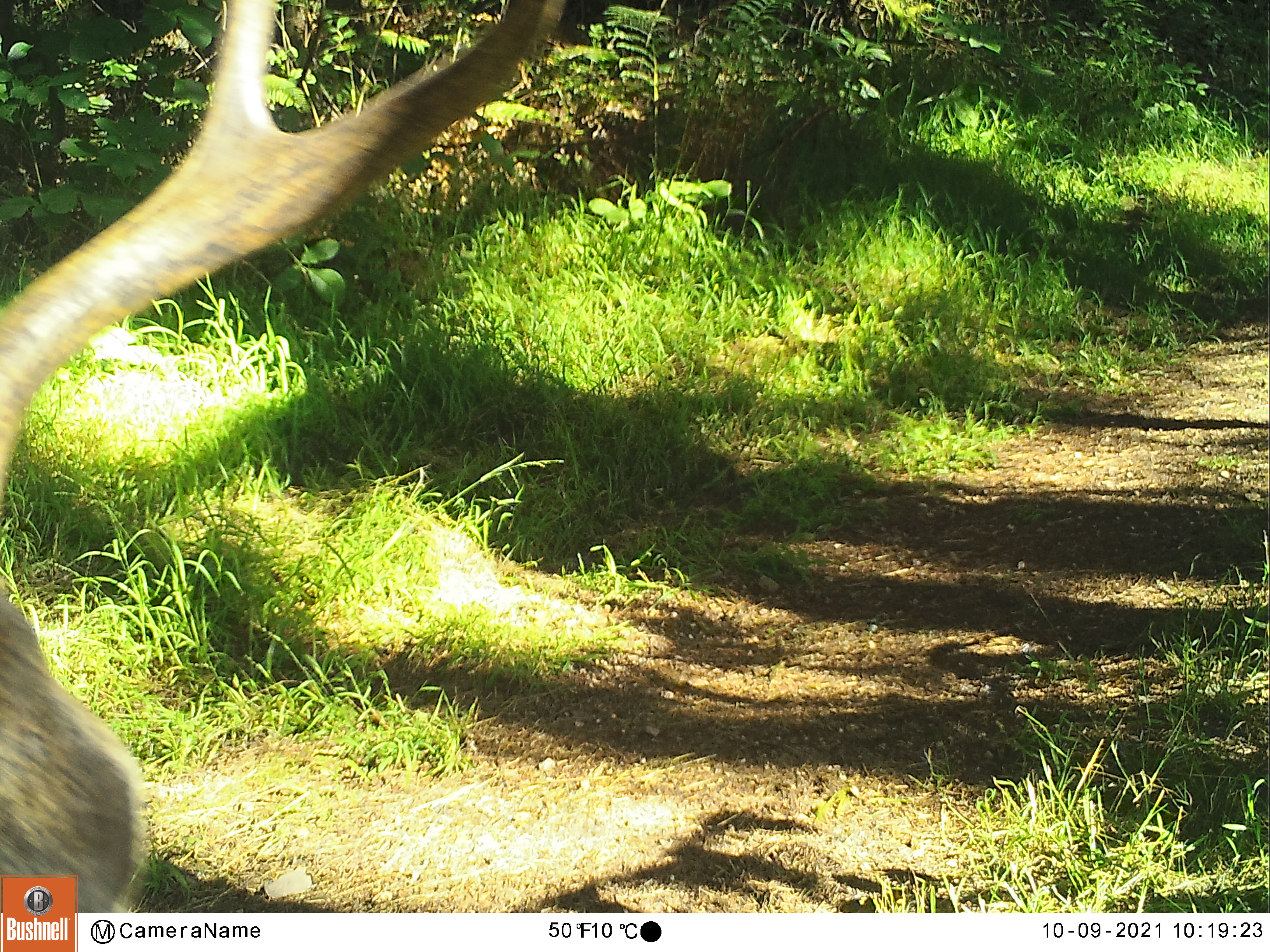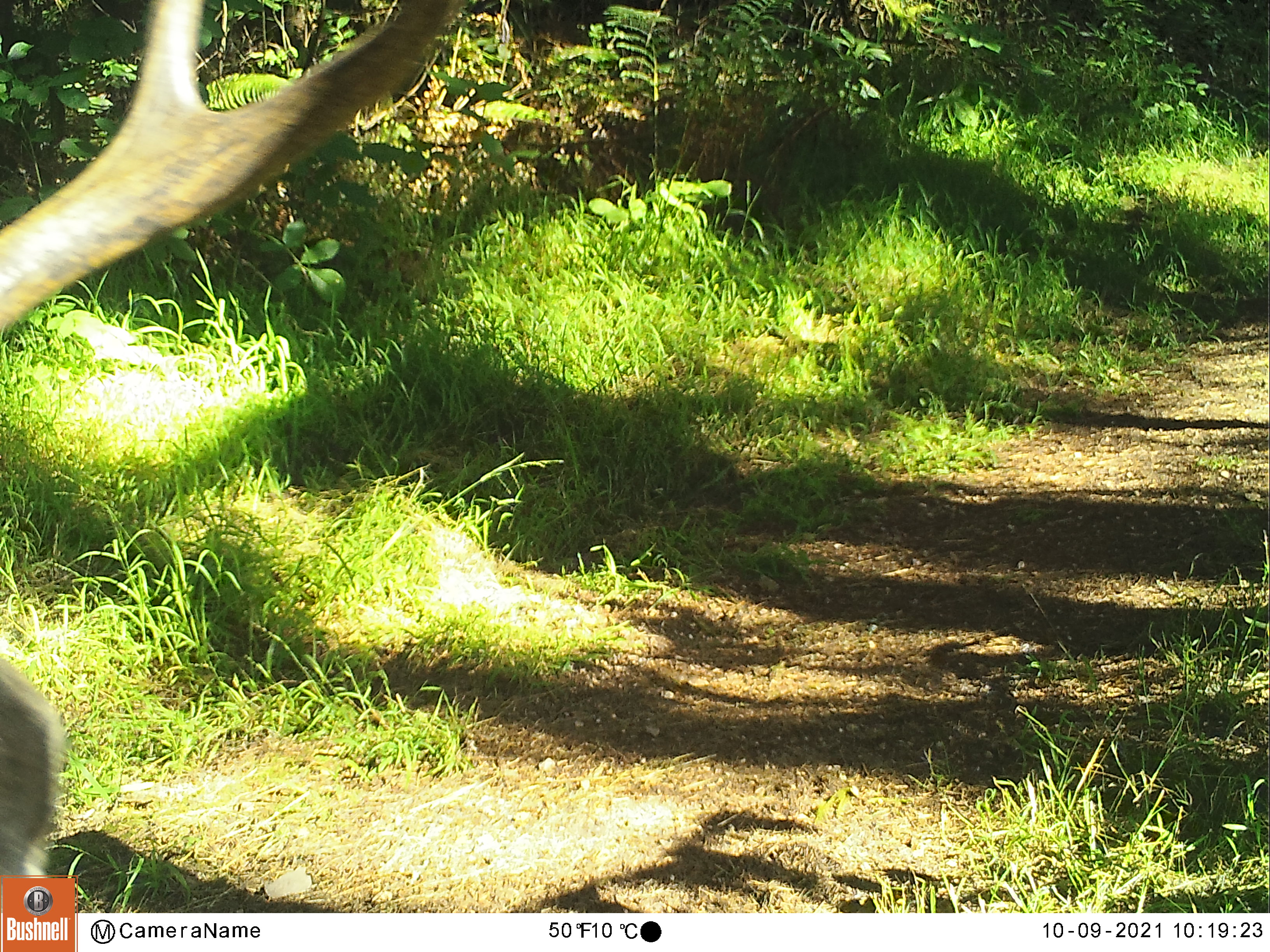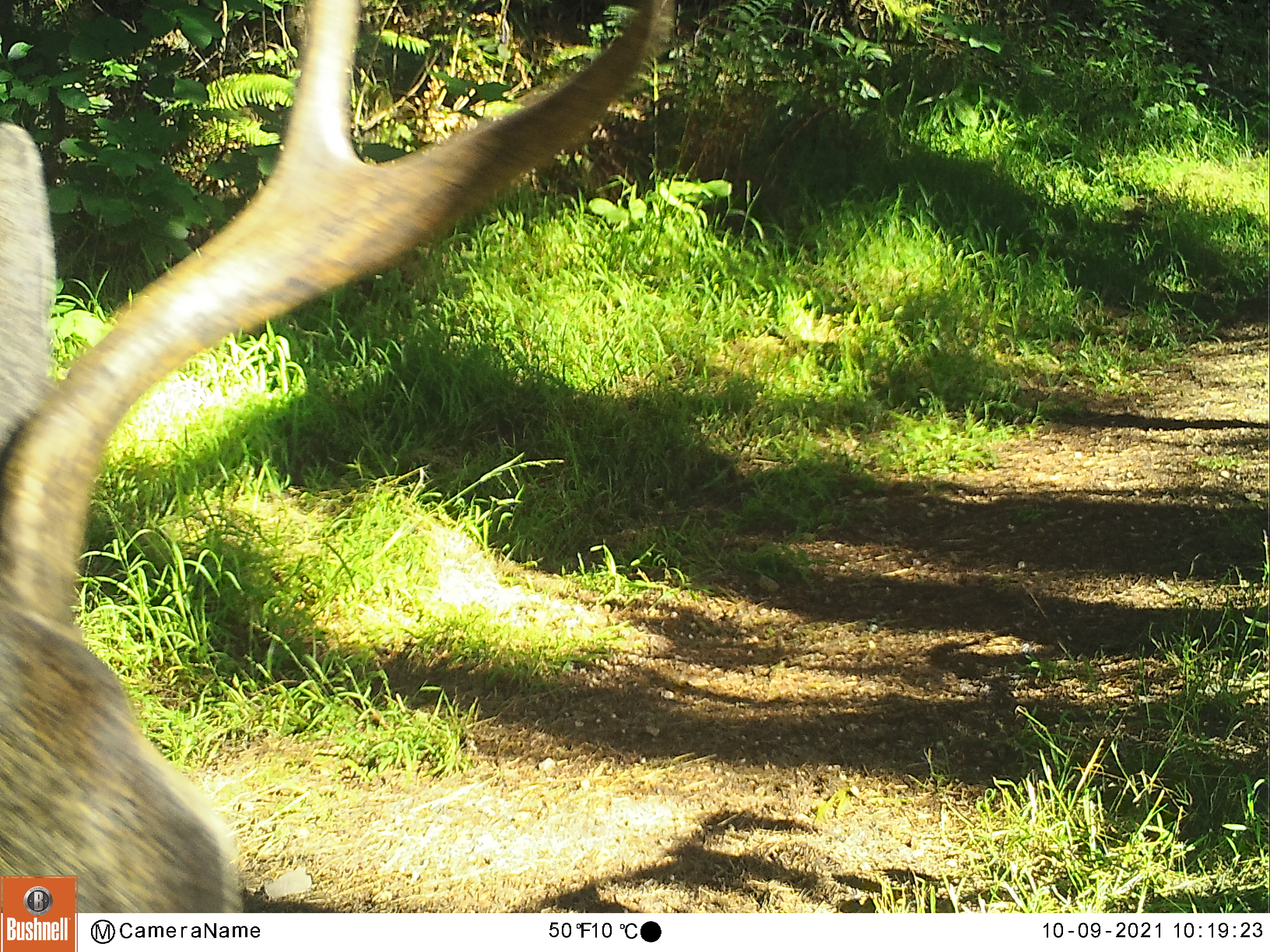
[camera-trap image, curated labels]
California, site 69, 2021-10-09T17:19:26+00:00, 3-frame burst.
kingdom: Animalia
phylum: Chordata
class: Mammalia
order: Artiodactyla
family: Cervidae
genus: Odocoileus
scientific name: Odocoileus hemionus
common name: mule deer